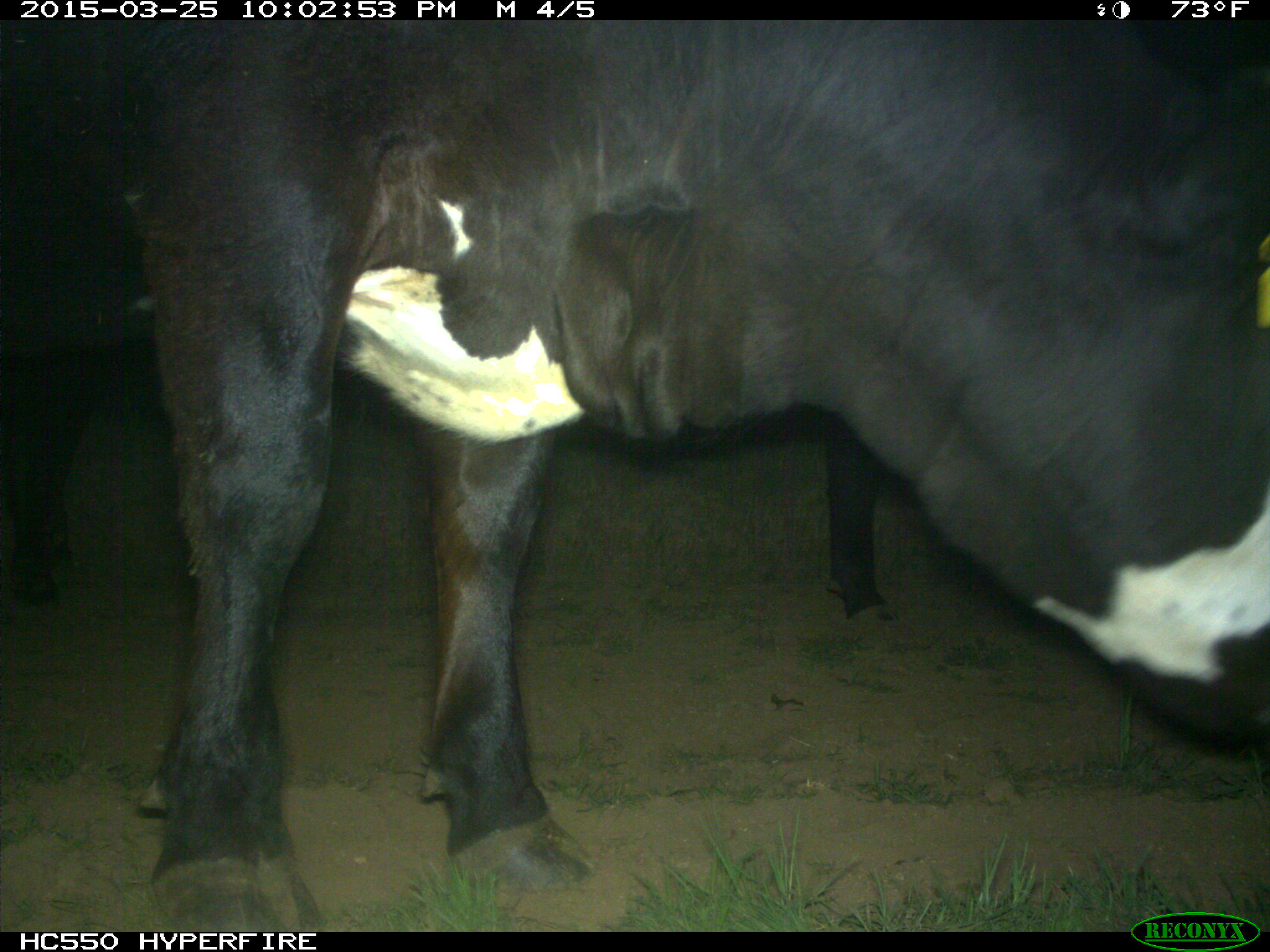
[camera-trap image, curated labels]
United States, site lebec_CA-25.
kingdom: Animalia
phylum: Chordata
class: Mammalia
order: Artiodactyla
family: Bovidae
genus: Bos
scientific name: Bos taurus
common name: domestic cow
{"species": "Bos taurus (domestic cow)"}